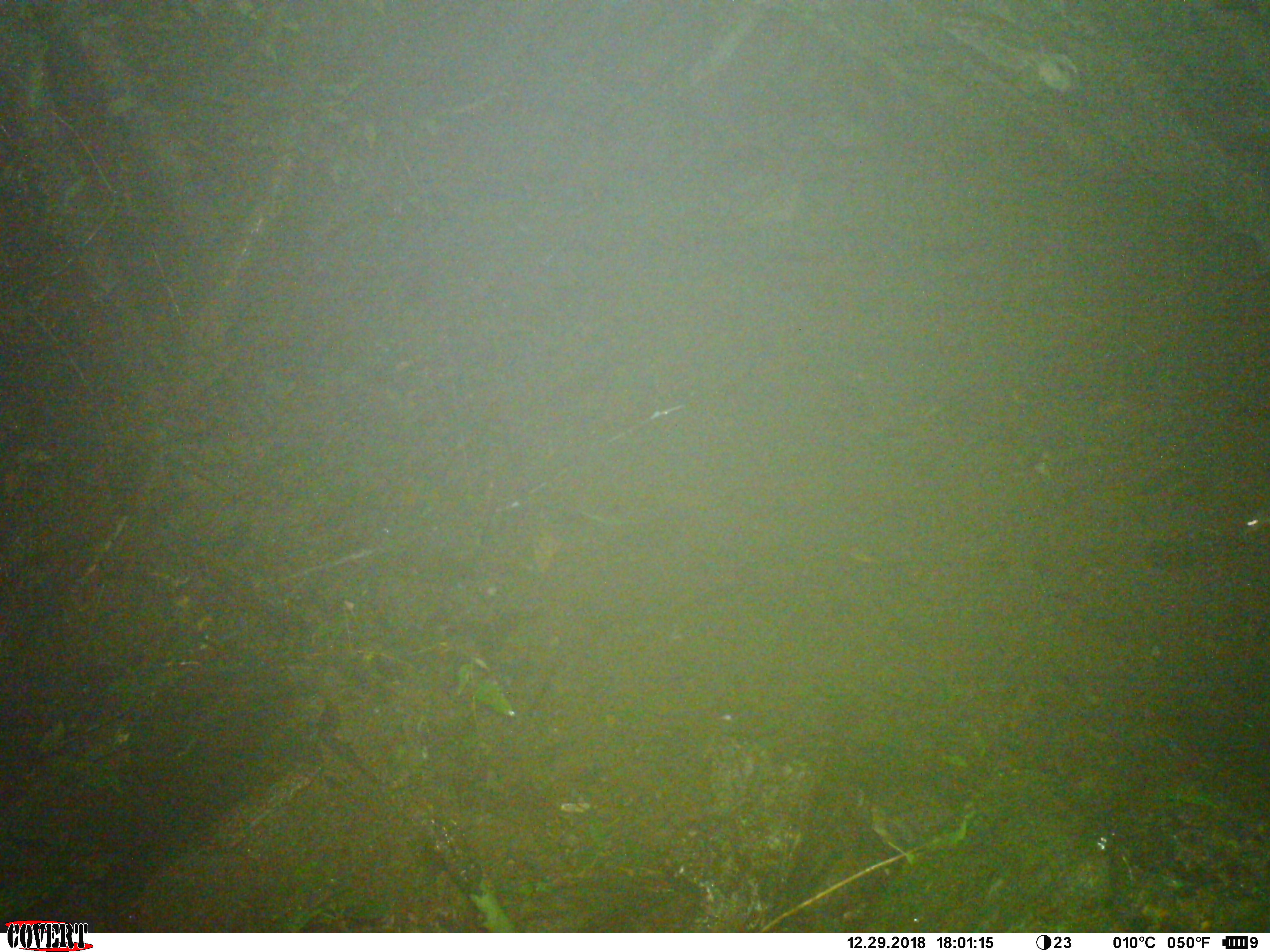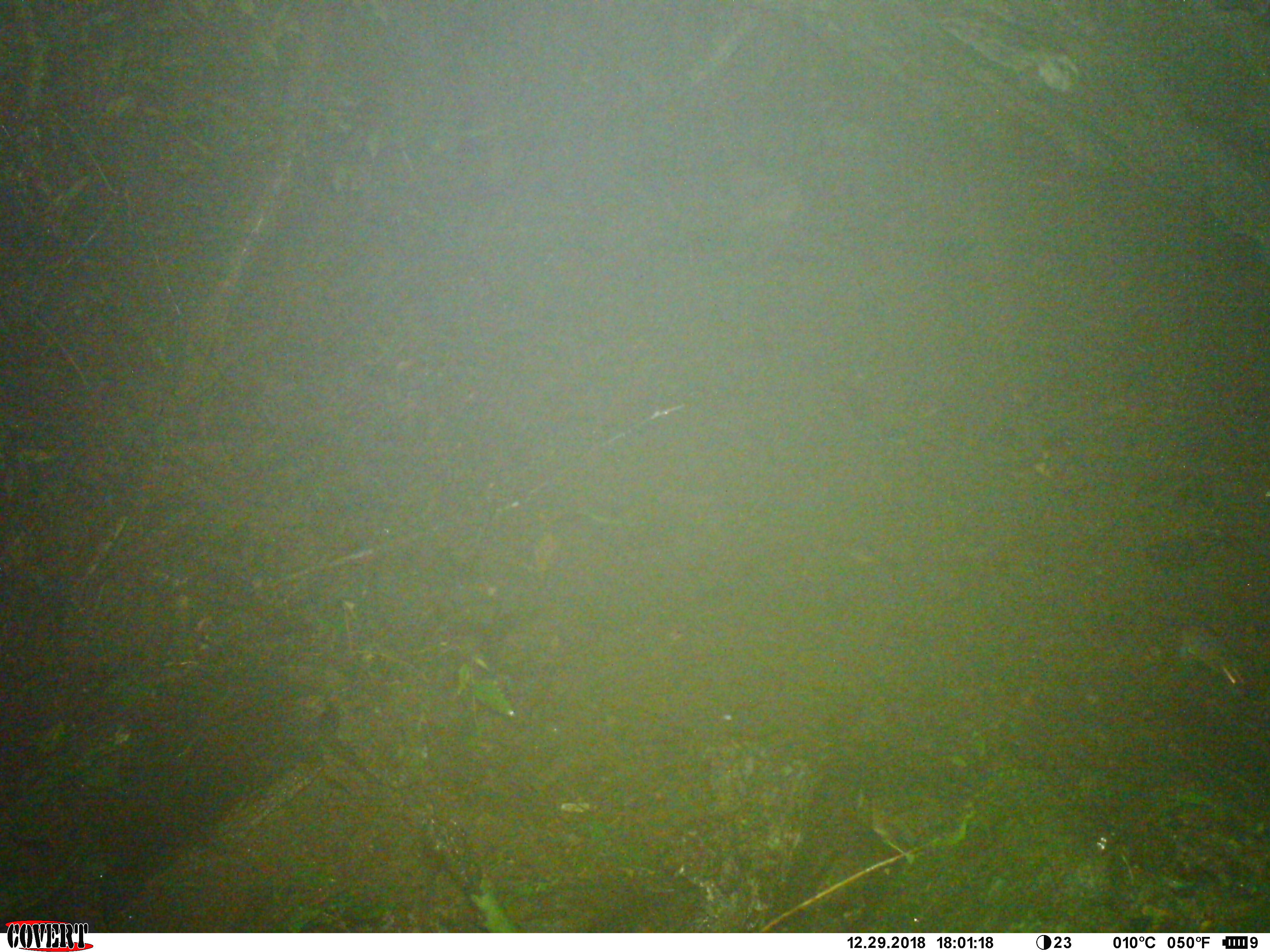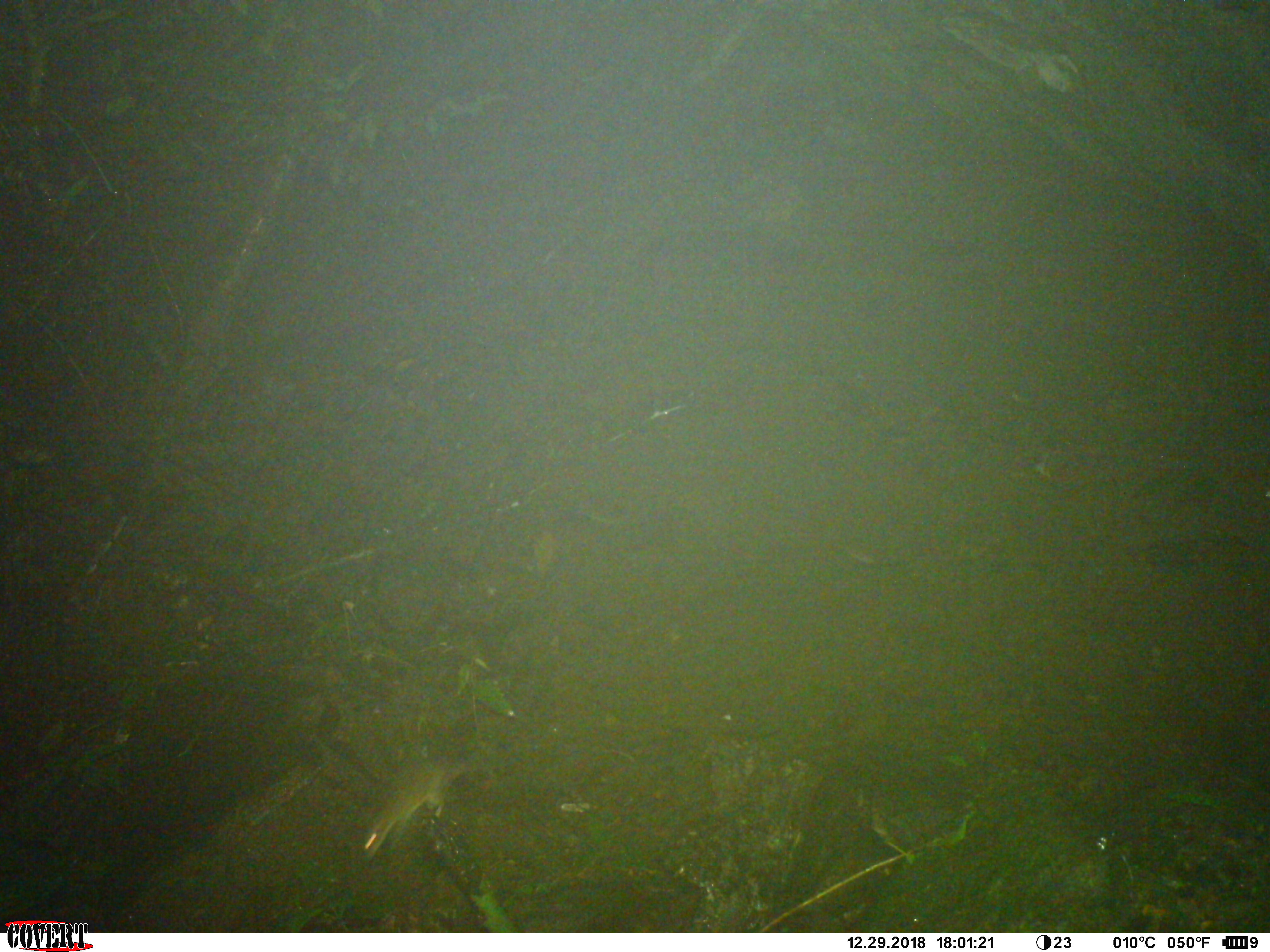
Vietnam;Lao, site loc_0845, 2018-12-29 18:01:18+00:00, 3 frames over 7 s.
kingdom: Animalia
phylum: Chordata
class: Mammalia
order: Rodentia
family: Muridae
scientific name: Muridae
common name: old-world mice and rats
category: unidentified murid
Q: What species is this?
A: Unidentified murid (old-world mice and rats) (Muridae).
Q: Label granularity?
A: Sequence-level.